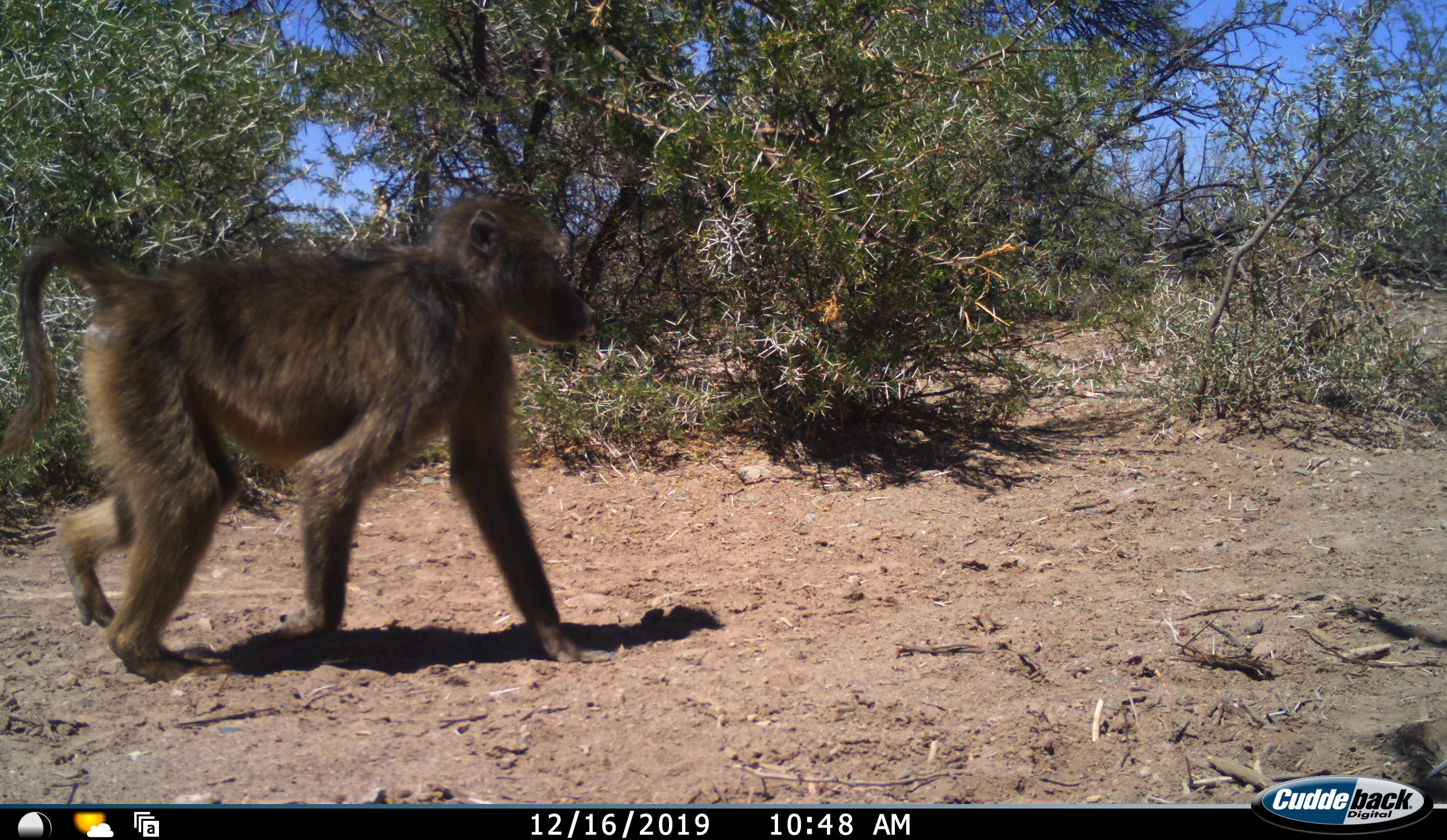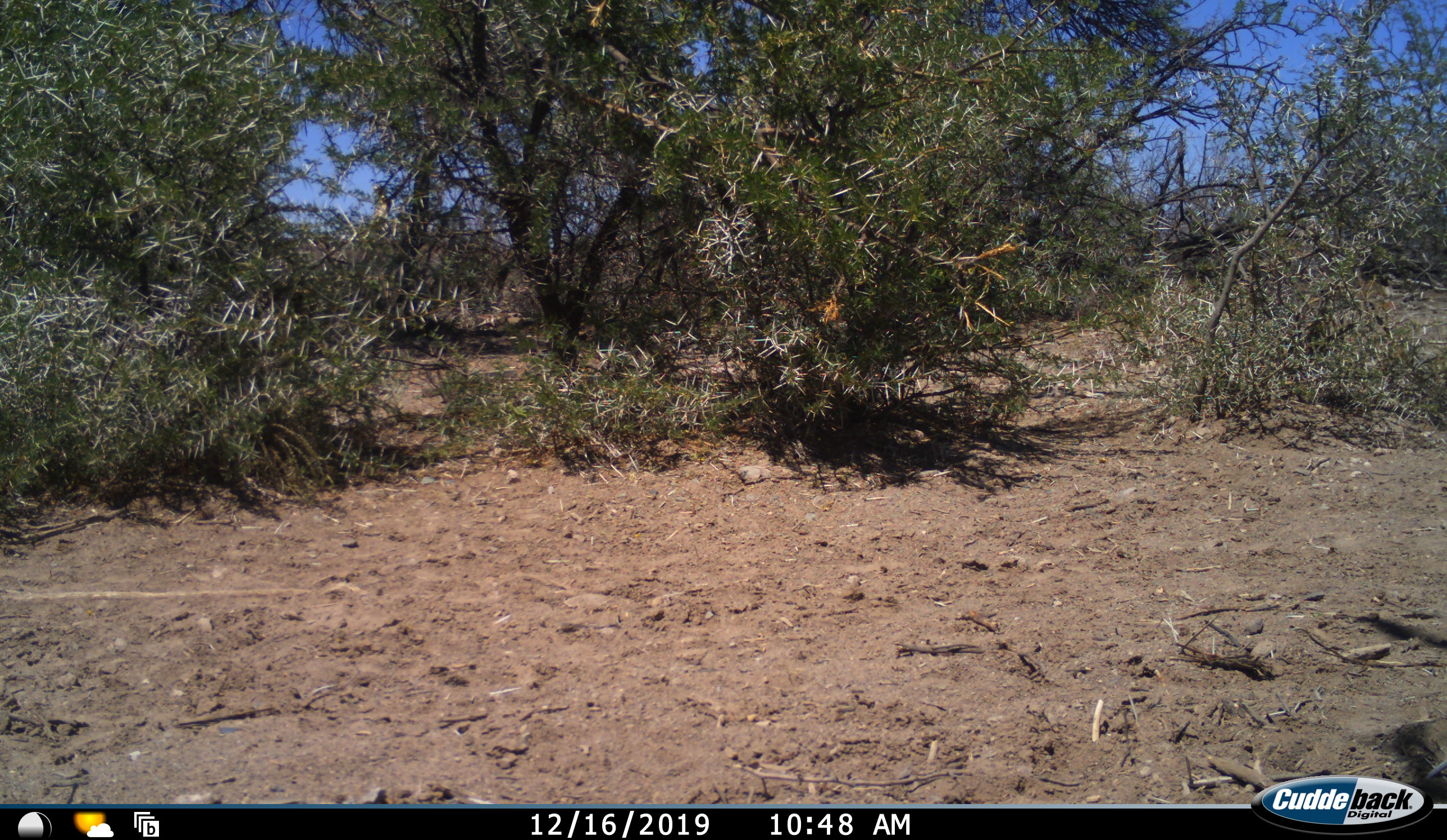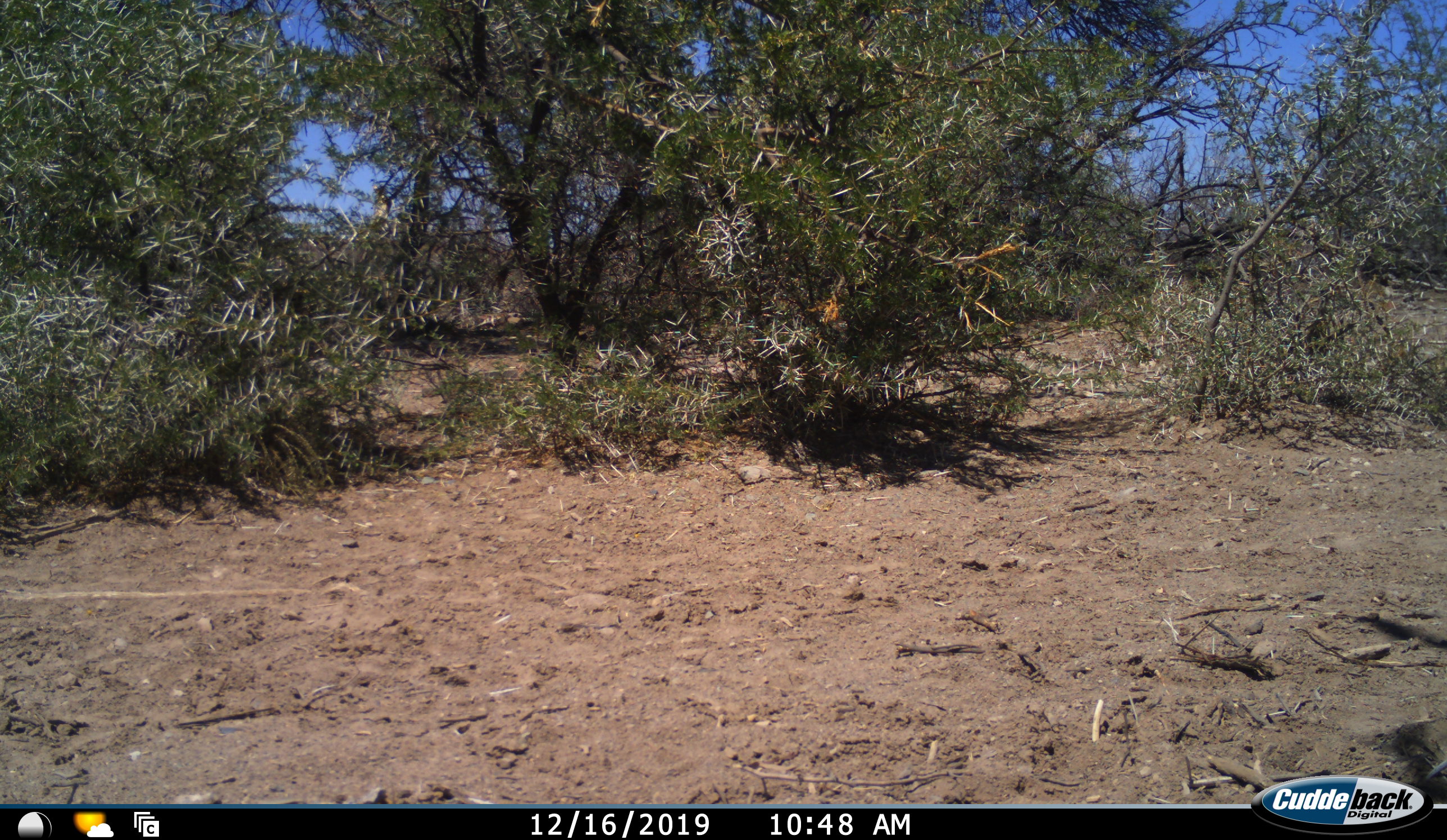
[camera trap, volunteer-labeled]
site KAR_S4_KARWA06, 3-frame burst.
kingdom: Animalia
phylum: Chordata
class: Mammalia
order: Primates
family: Cercopithecidae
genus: Papio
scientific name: Papio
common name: baboon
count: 1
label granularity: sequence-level